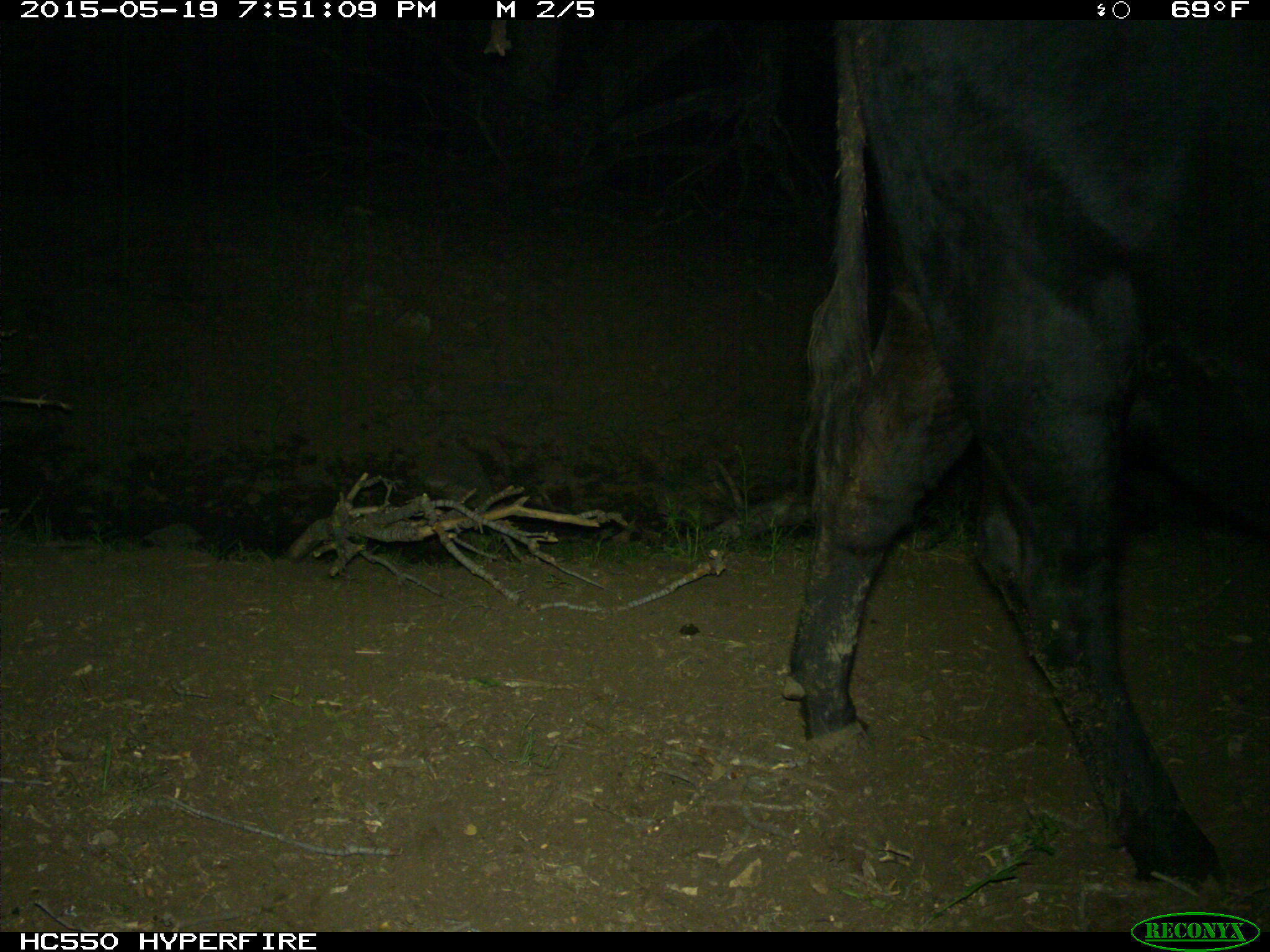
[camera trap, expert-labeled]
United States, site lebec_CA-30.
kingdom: Animalia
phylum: Chordata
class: Mammalia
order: Artiodactyla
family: Bovidae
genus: Bos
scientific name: Bos taurus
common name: domestic cow